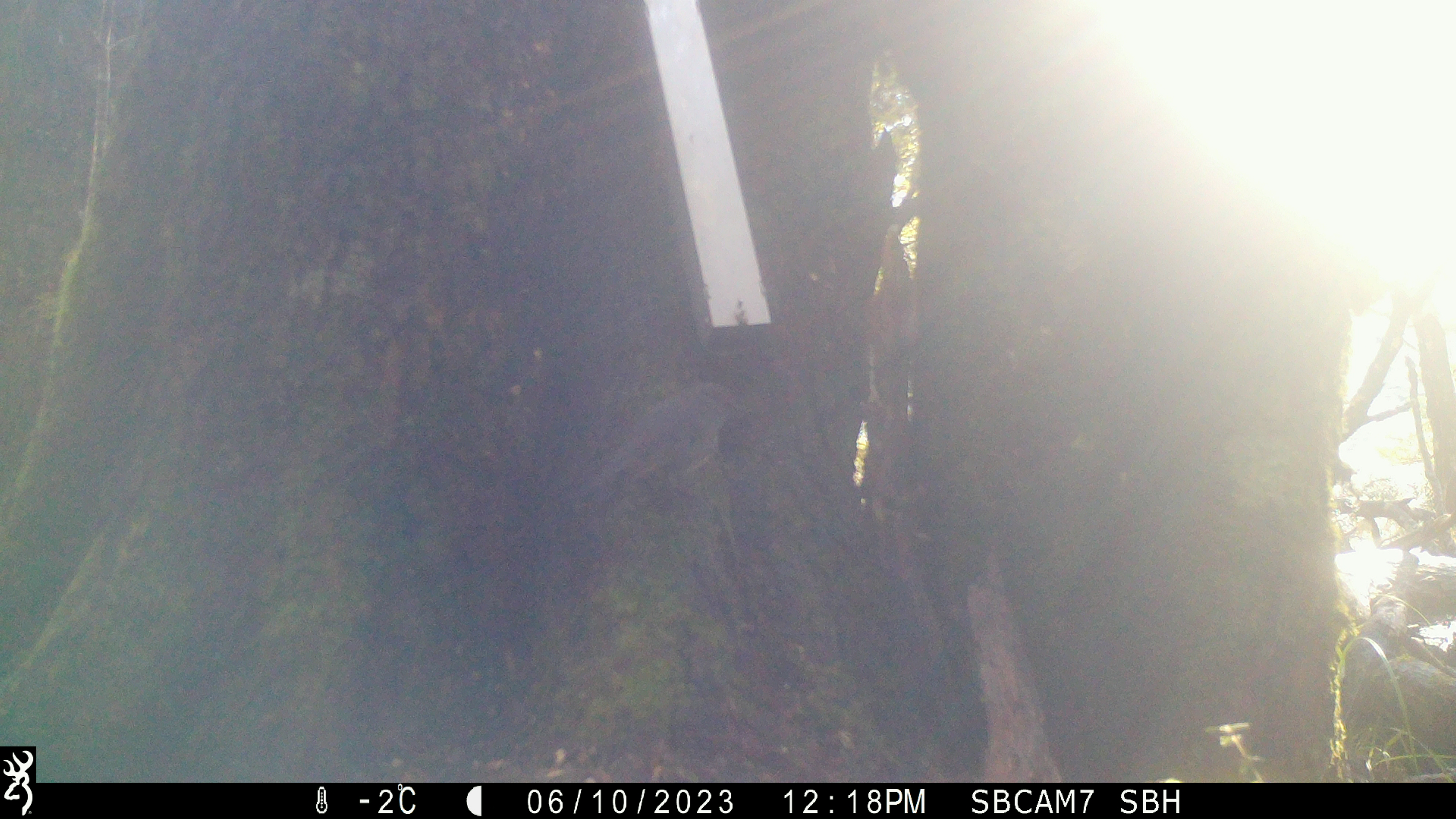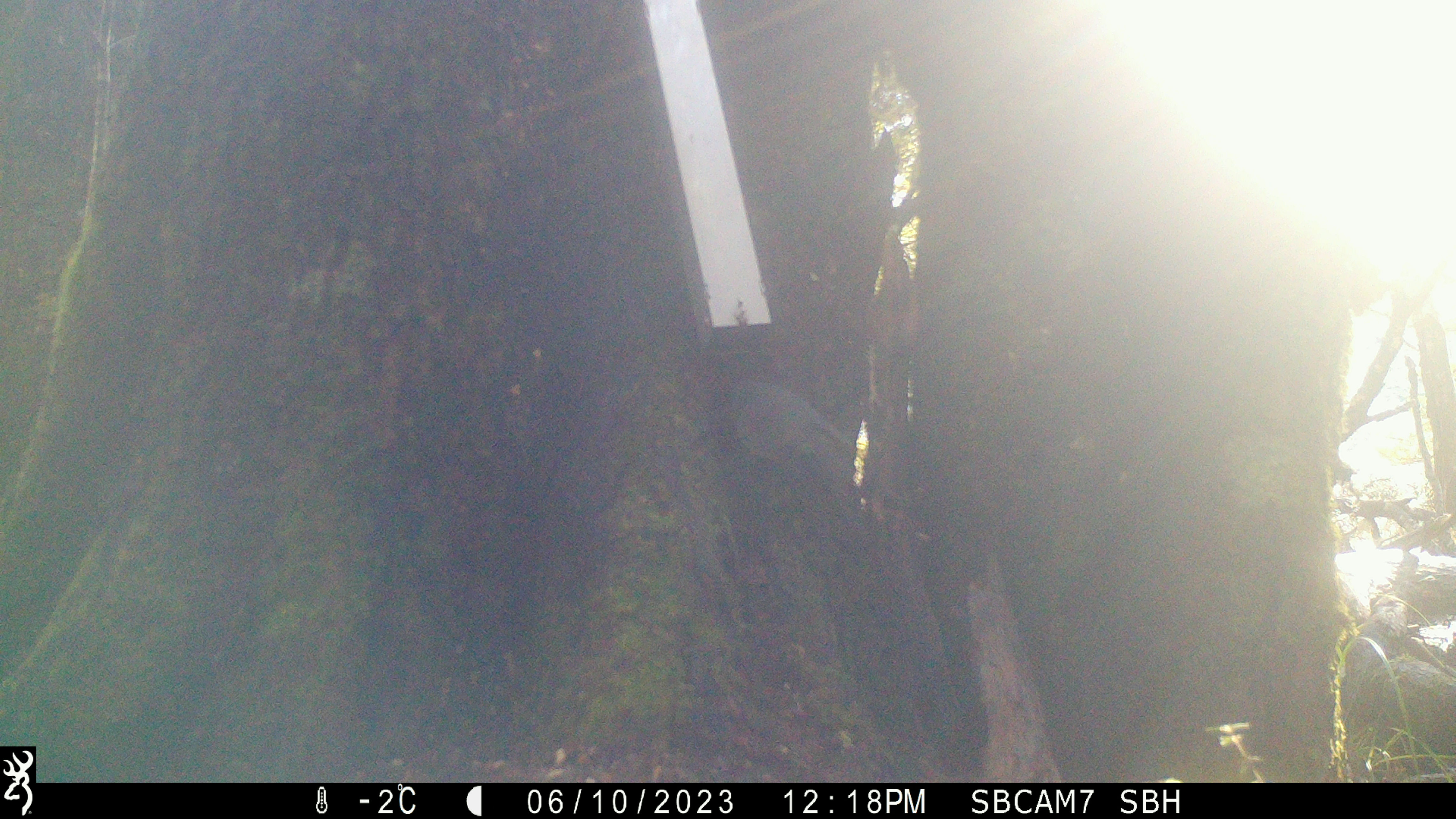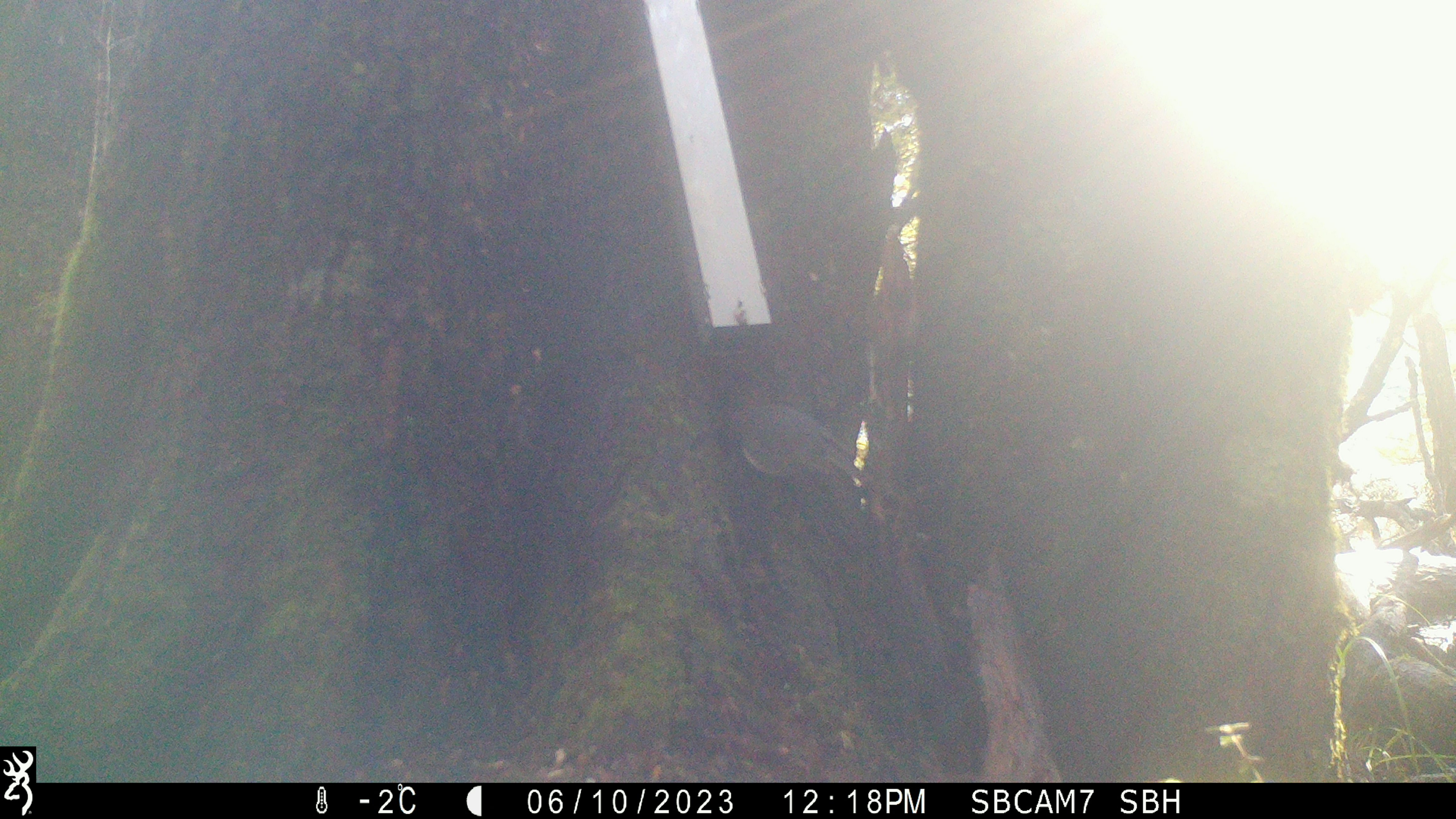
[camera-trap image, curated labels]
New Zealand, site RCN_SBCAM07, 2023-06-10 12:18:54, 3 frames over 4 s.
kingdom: Animalia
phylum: Chordata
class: Aves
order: Passeriformes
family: Petroicidae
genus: Petroica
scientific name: Petroica australis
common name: new zealand robin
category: robin